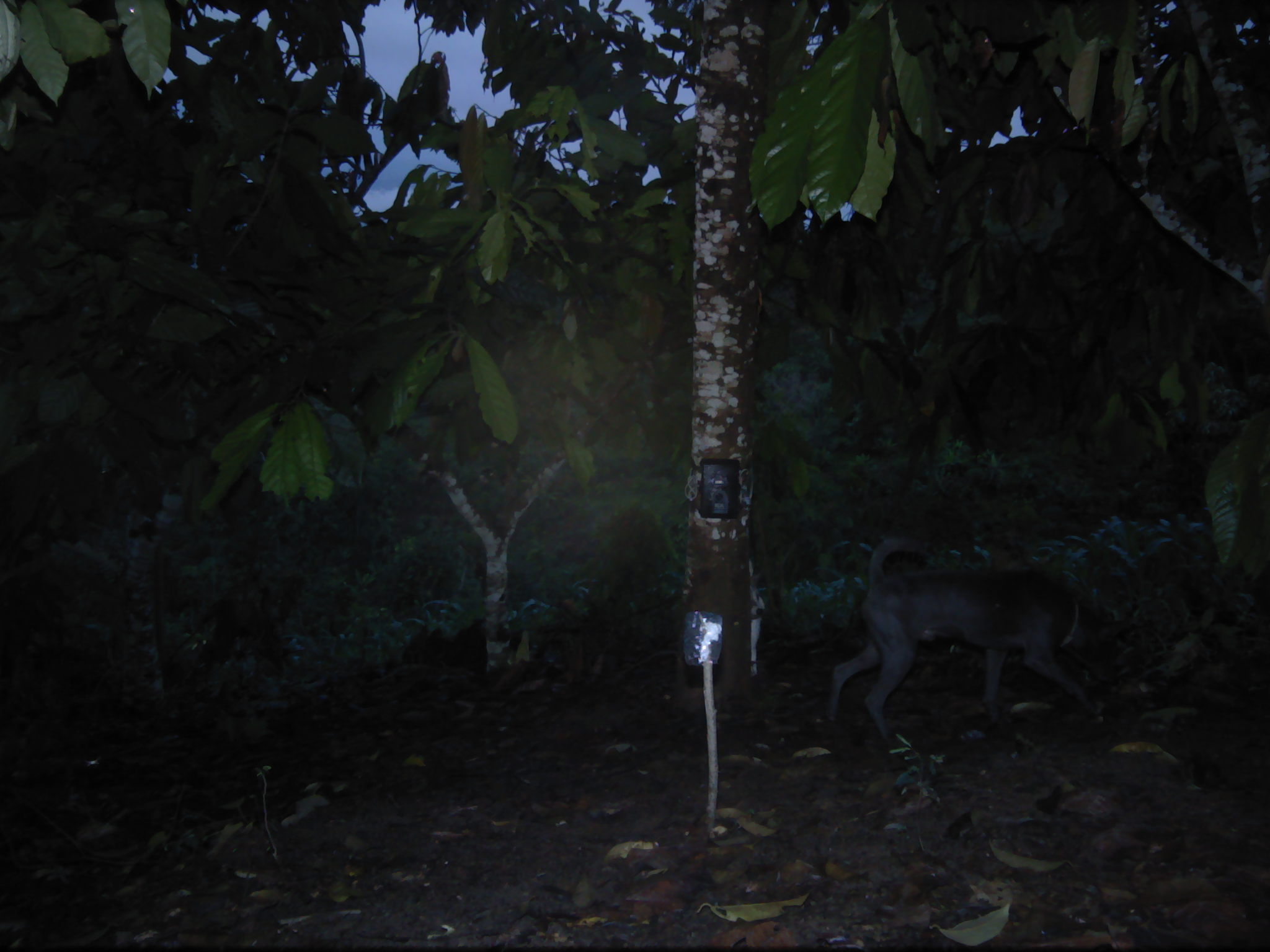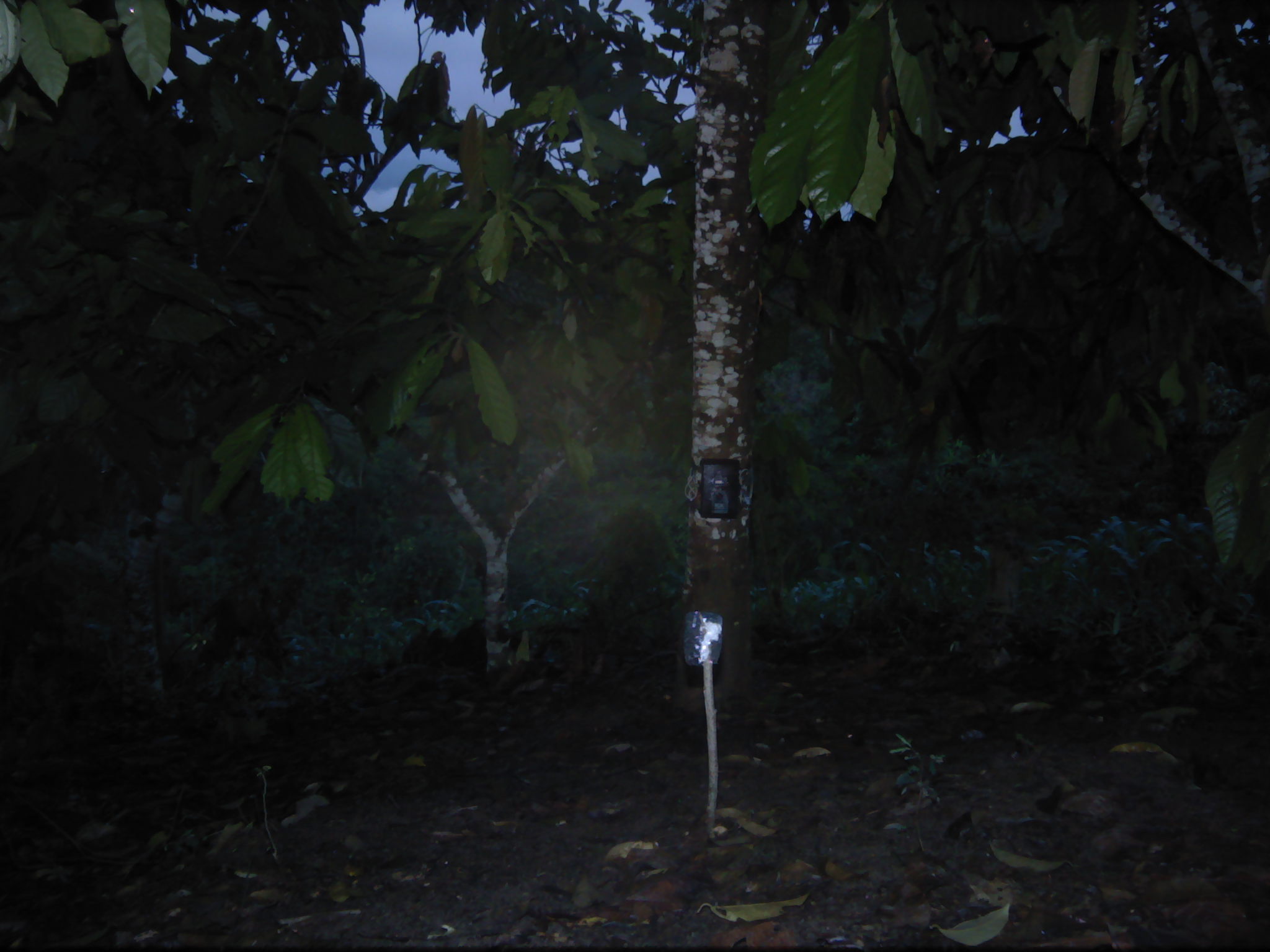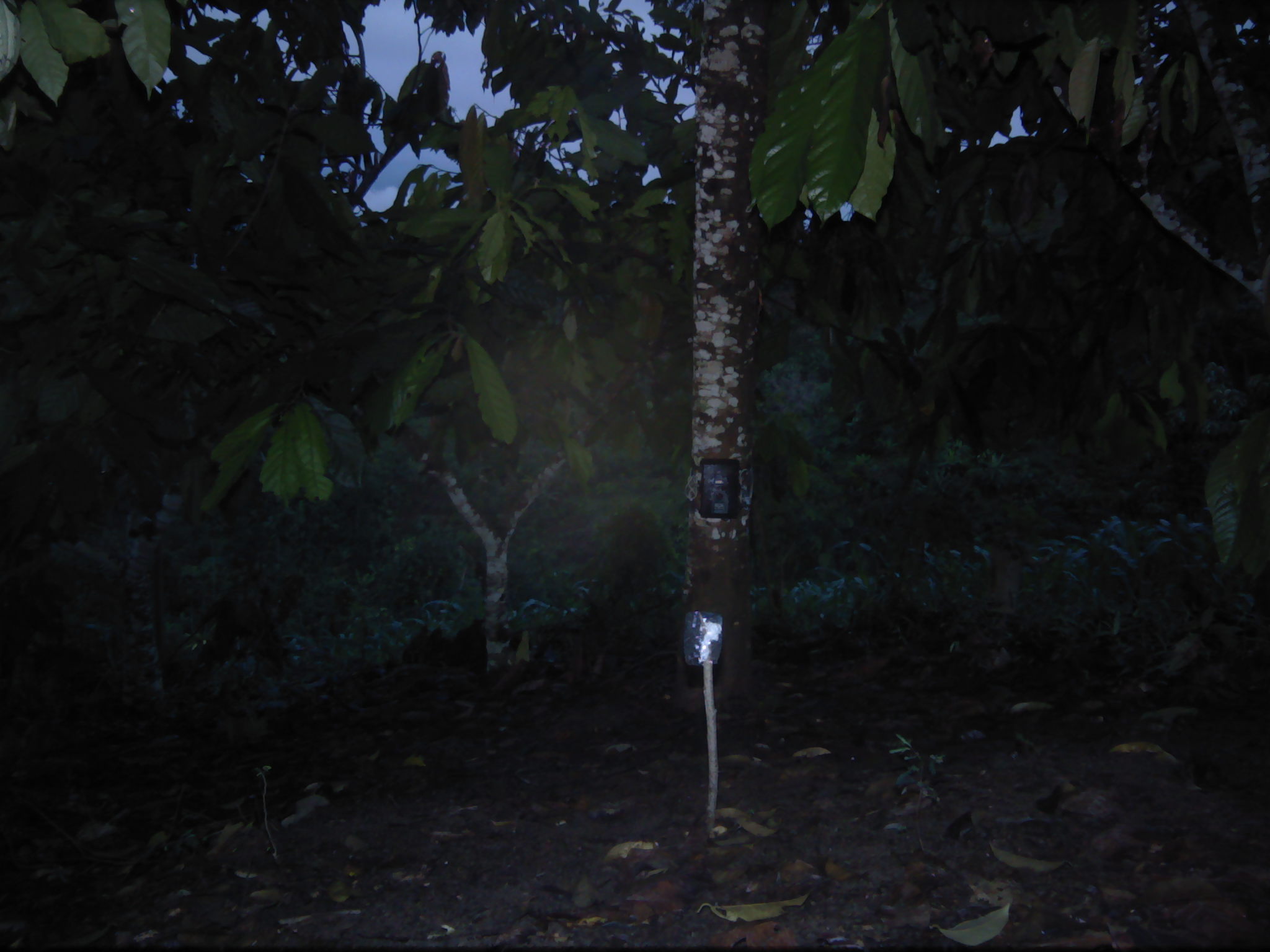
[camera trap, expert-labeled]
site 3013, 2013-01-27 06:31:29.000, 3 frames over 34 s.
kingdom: Animalia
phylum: Chordata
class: Mammalia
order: Carnivora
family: Canidae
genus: Canis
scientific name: Canis familiaris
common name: domestic dog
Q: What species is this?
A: Canis familiaris (domestic dog).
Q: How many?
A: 1.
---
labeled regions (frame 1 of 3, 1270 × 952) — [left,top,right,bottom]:
canis familiaris: [820,533,1132,745]